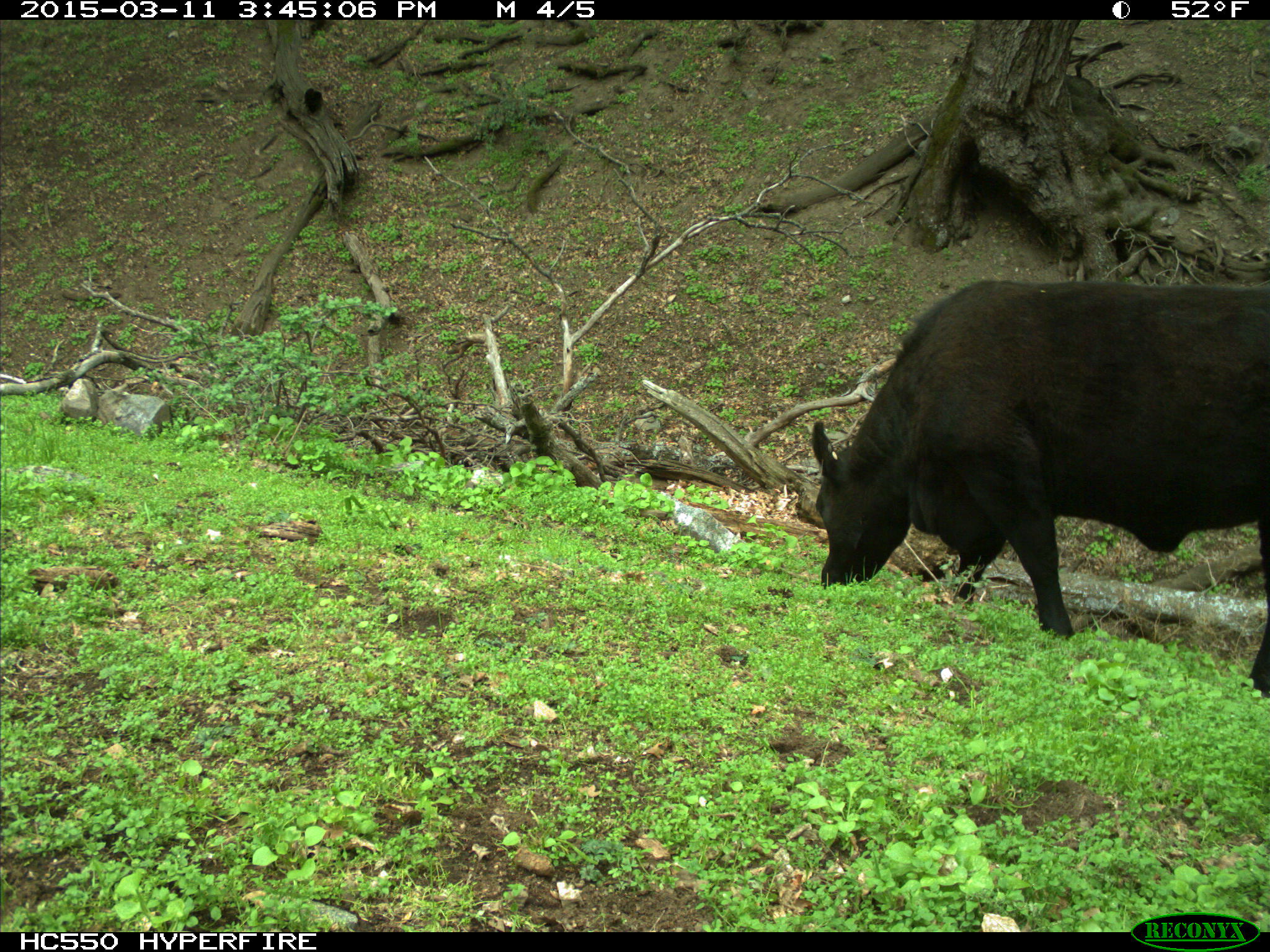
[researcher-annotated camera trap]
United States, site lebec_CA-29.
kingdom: Animalia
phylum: Chordata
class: Mammalia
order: Artiodactyla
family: Bovidae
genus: Bos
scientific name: Bos taurus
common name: domestic cow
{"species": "Bos taurus (domestic cow)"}